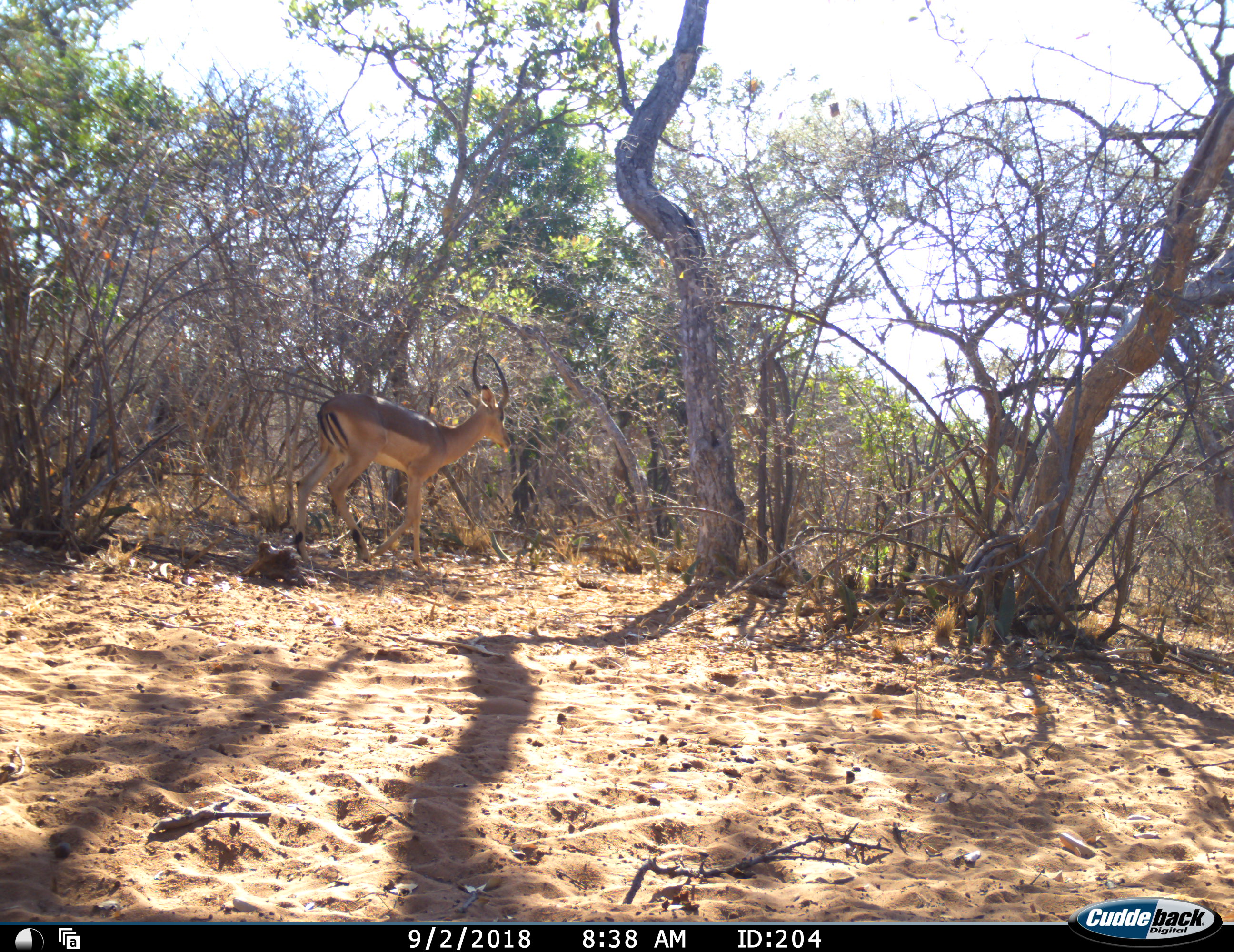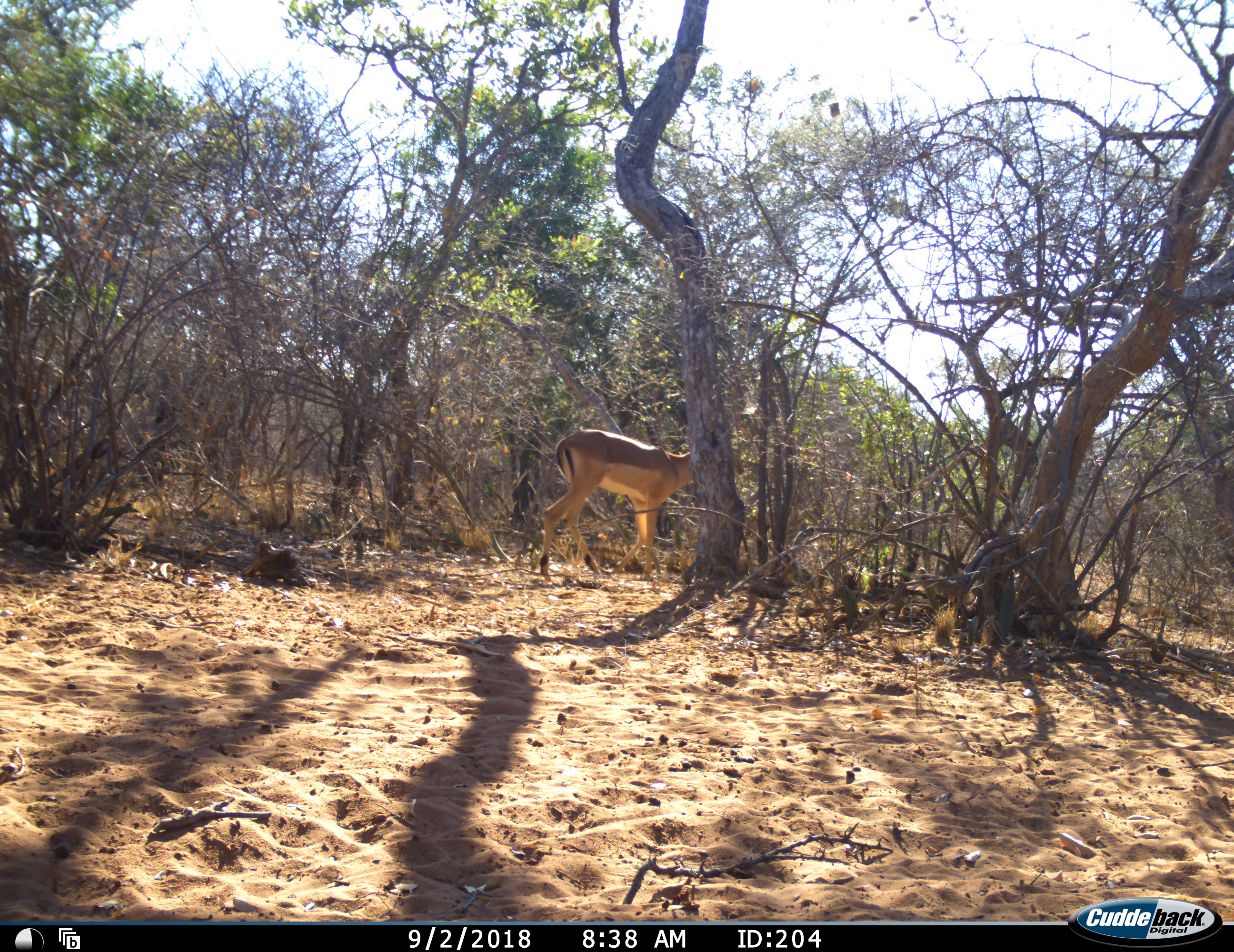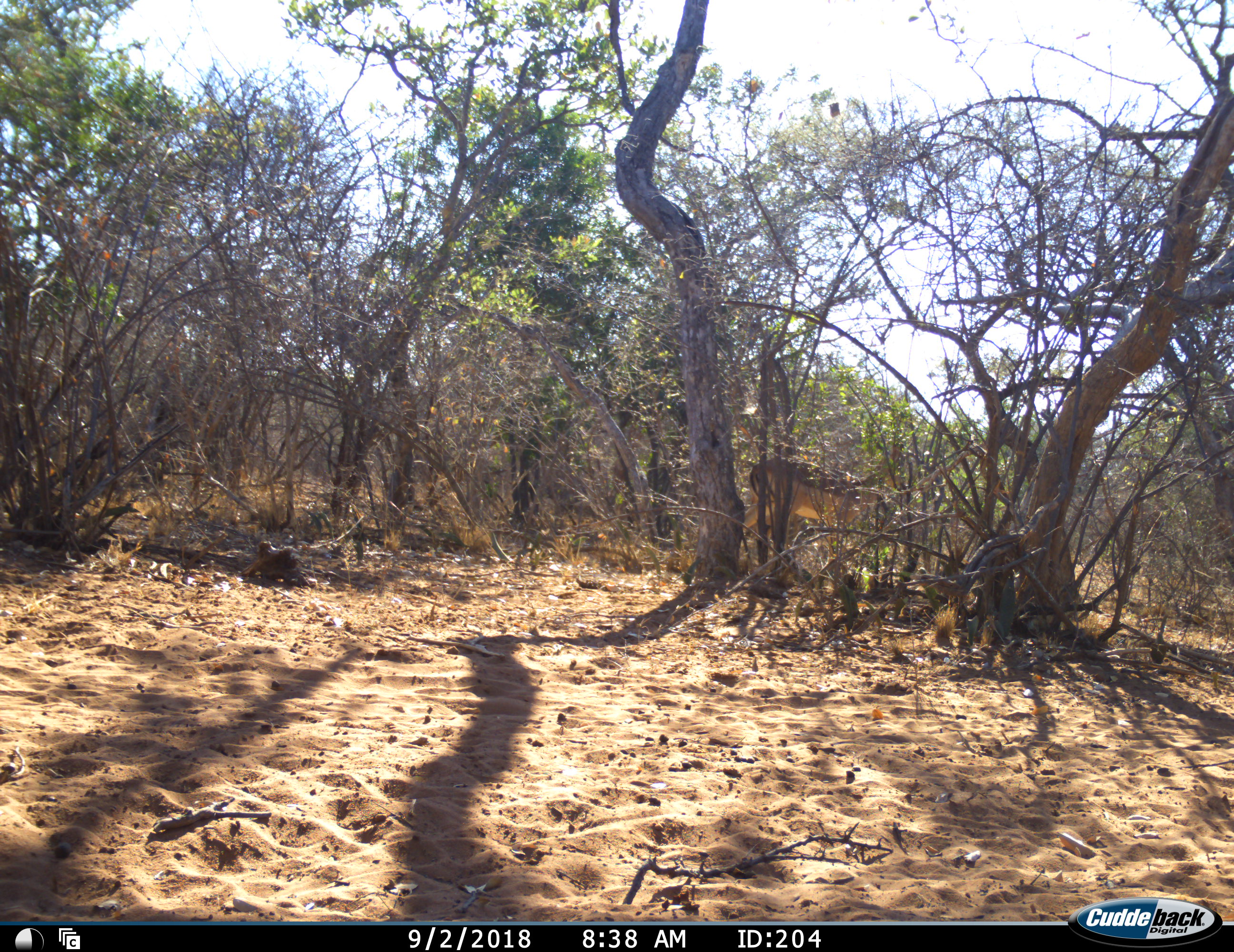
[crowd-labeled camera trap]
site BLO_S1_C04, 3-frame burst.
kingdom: Animalia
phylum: Chordata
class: Mammalia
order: Artiodactyla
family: Bovidae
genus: Aepyceros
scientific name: Aepyceros melampus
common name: impala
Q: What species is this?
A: Impala (Aepyceros melampus).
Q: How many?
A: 1.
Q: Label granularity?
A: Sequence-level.